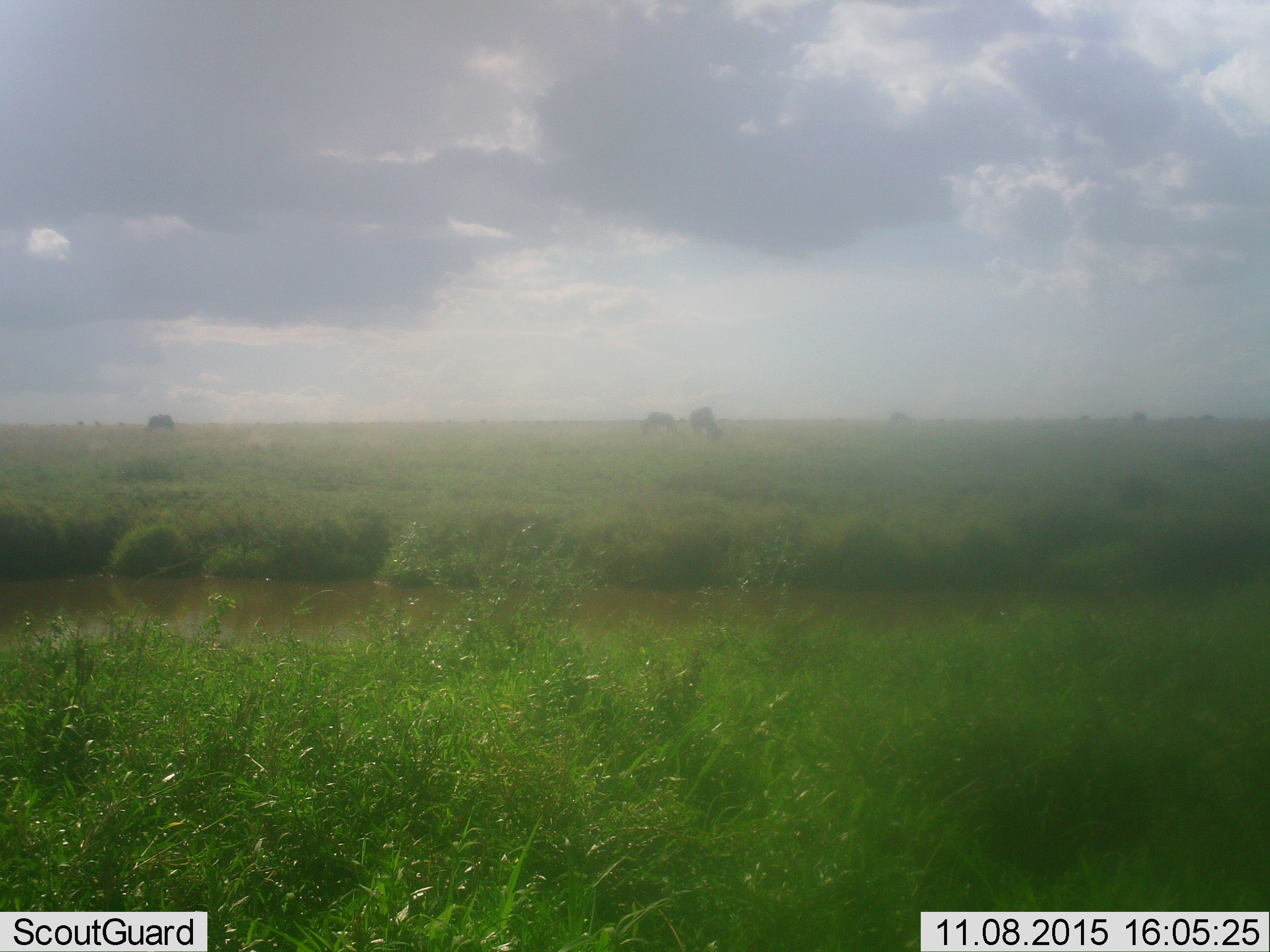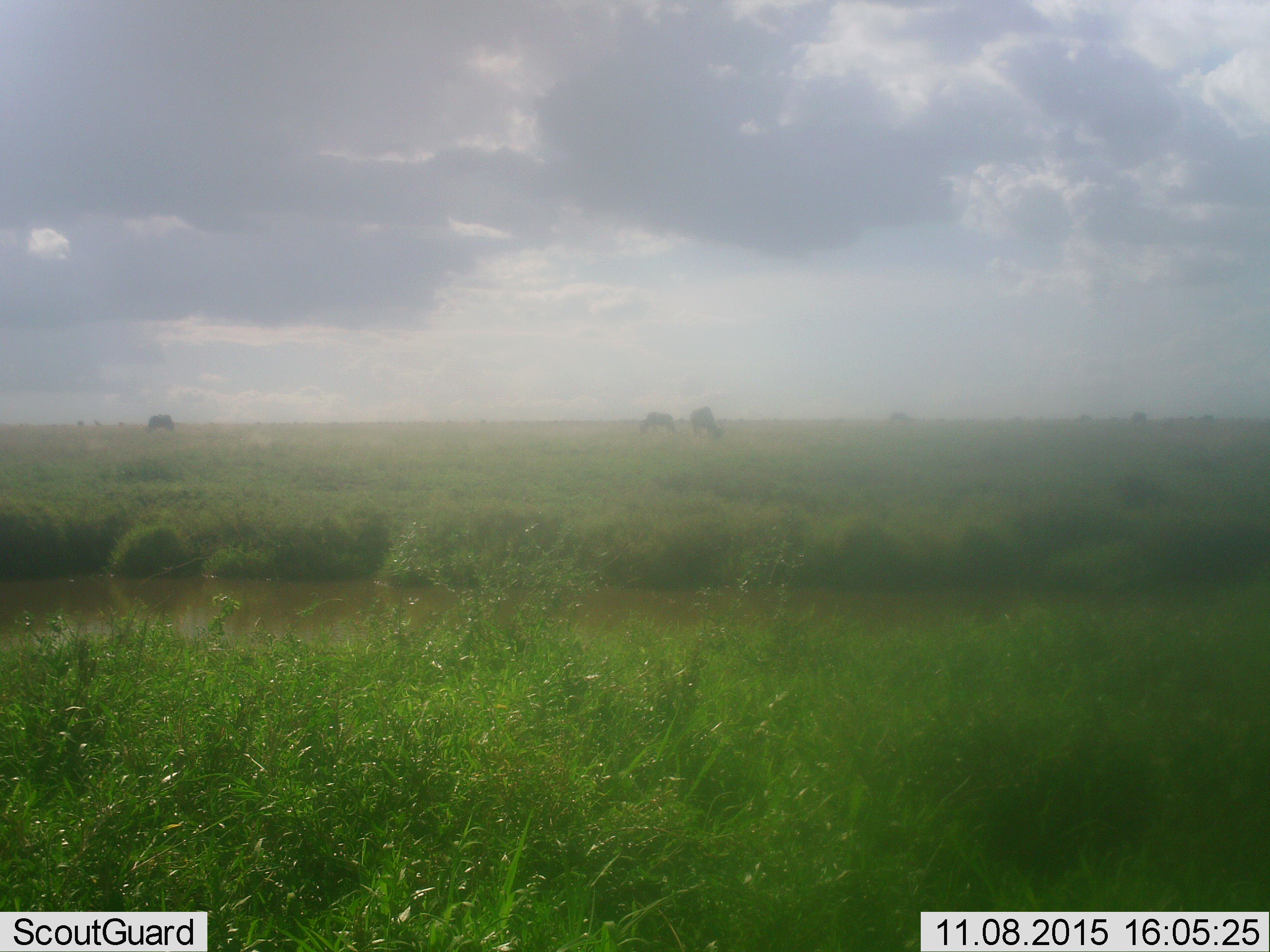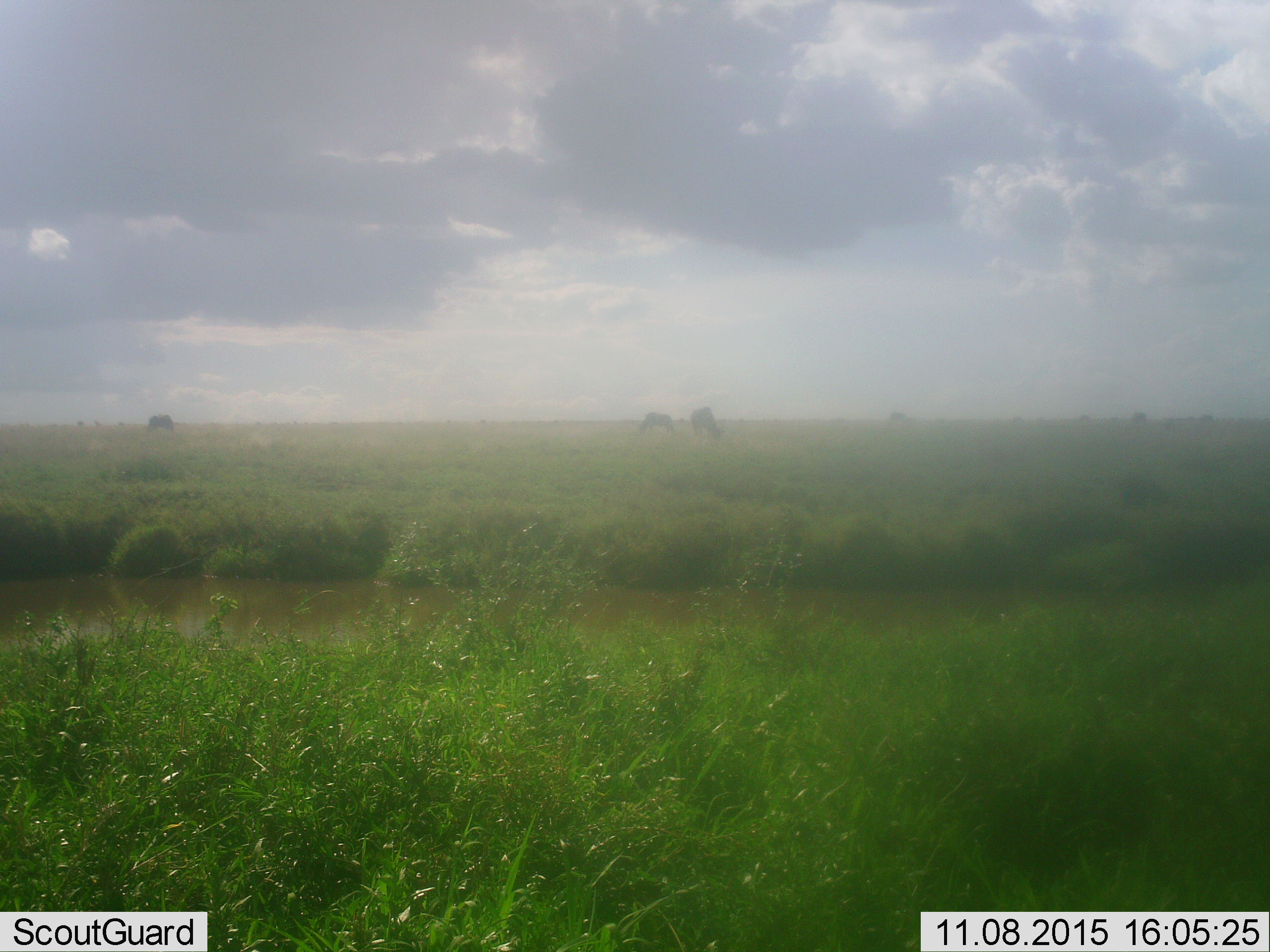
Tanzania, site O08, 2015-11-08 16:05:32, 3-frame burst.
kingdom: Animalia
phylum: Chordata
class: Mammalia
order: Artiodactyla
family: Bovidae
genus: Connochaetes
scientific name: Connochaetes taurinus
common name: blue wildebeest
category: wildebeest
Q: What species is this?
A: Wildebeest (blue wildebeest) (Connochaetes taurinus).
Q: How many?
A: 11-50.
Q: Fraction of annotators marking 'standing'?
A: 60%.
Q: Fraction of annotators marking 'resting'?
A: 0%.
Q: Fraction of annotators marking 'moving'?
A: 0%.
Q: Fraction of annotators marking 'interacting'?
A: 0%.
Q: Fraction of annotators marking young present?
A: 0%.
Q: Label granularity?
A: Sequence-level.